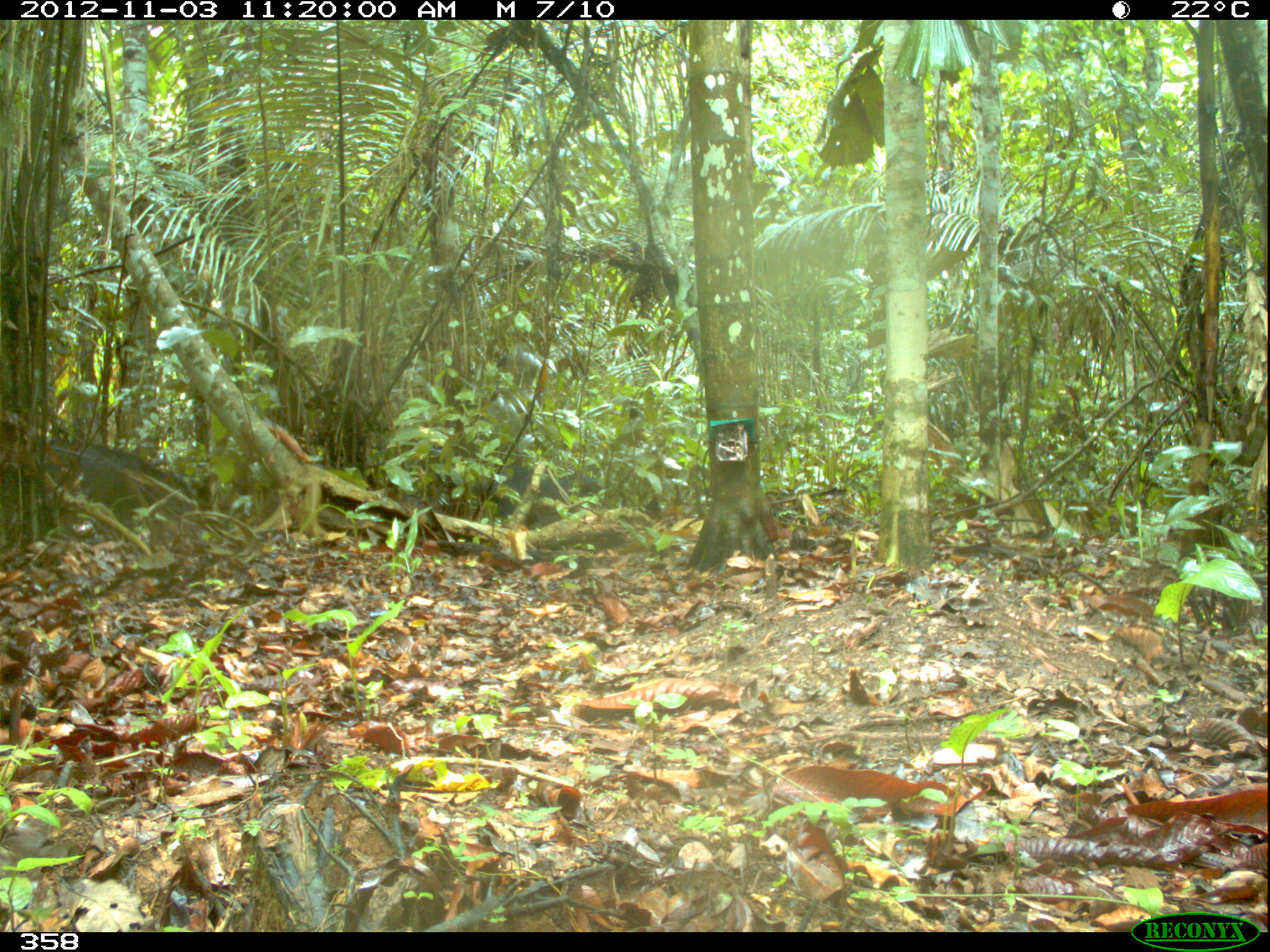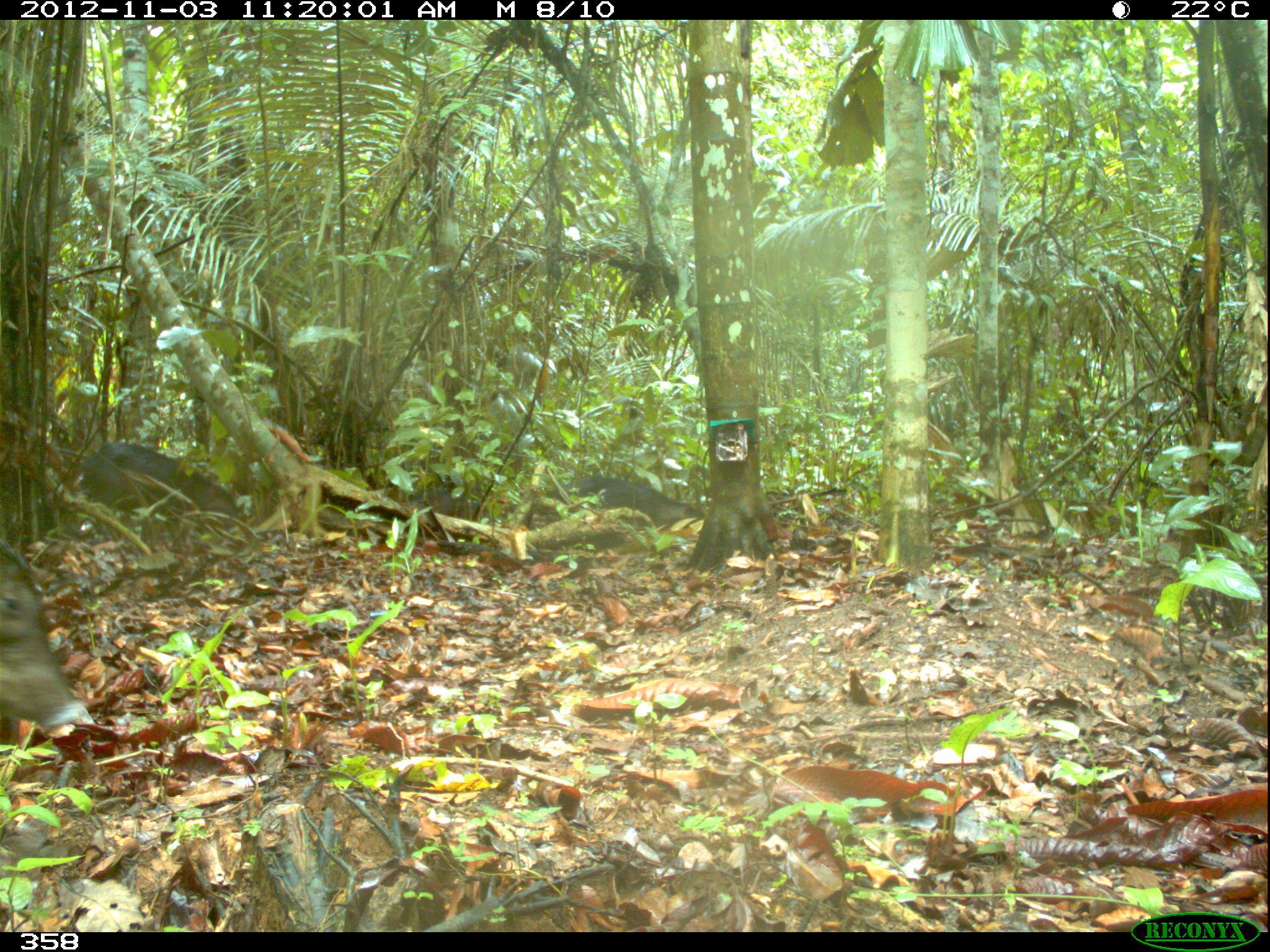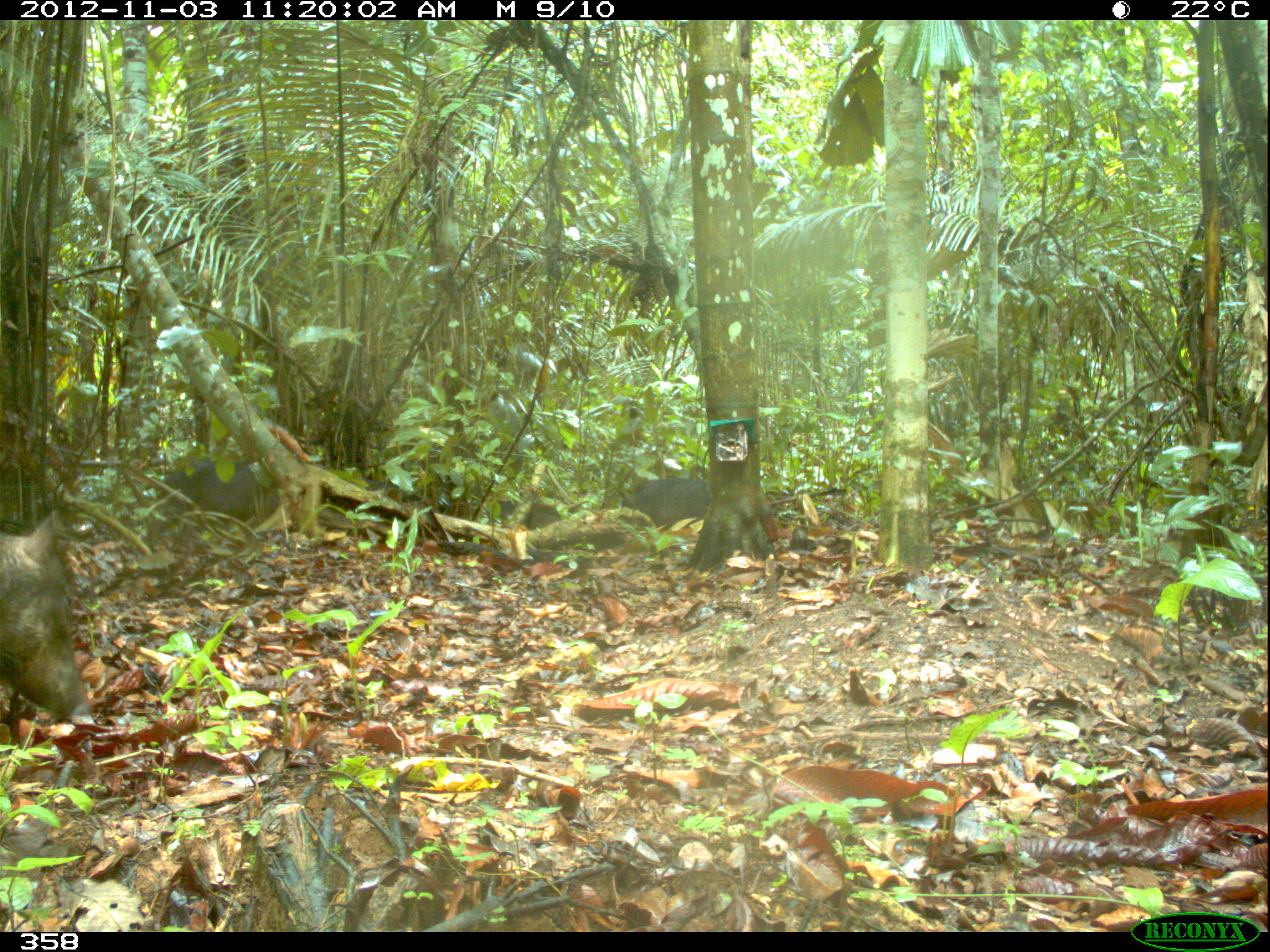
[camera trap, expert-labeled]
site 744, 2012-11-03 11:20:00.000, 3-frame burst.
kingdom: Animalia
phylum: Chordata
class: Mammalia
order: Artiodactyla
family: Tayassuidae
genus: Tayassu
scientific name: Tayassu pecari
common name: white-lipped peccary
Tayassu pecari (white-lipped peccary).